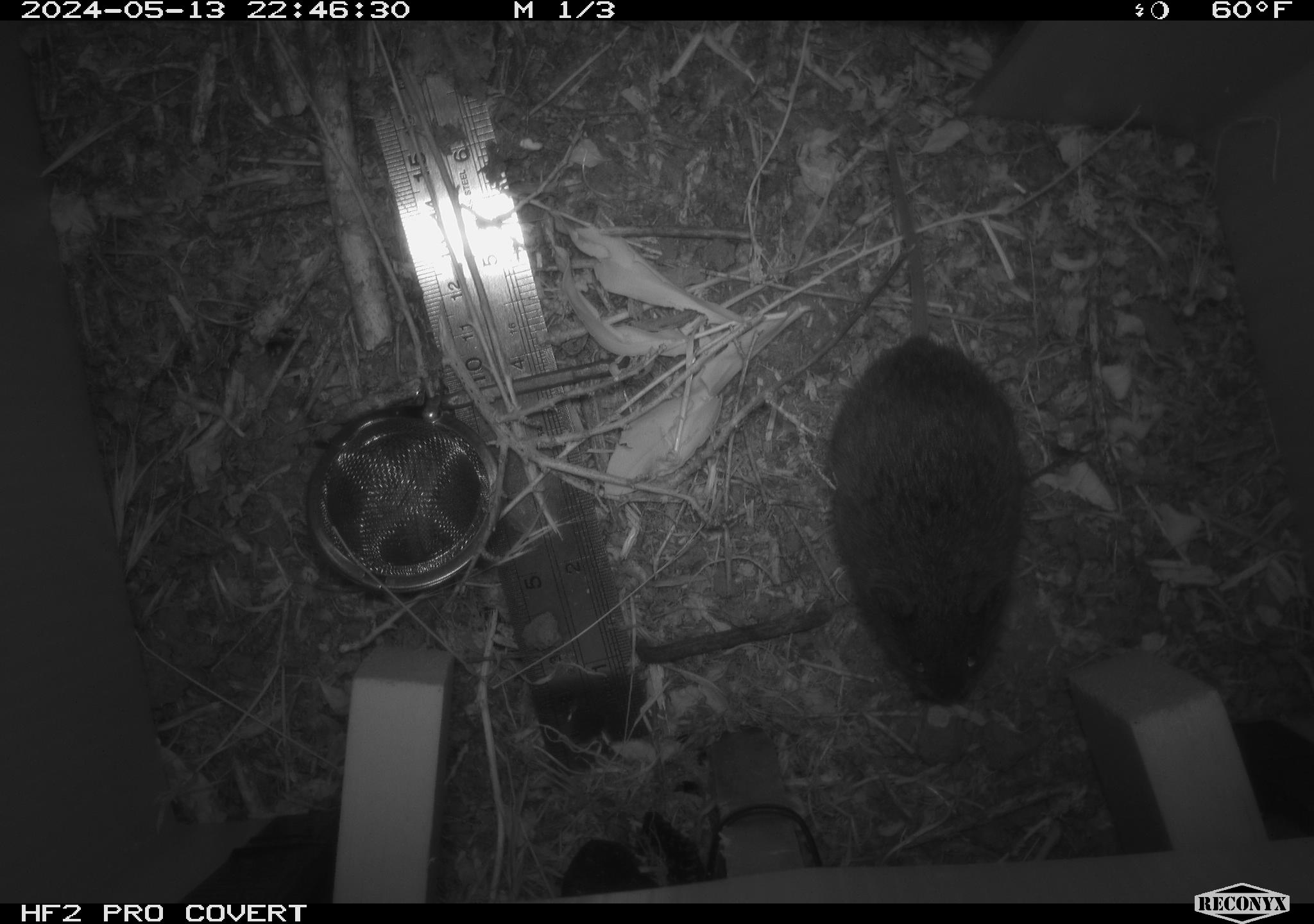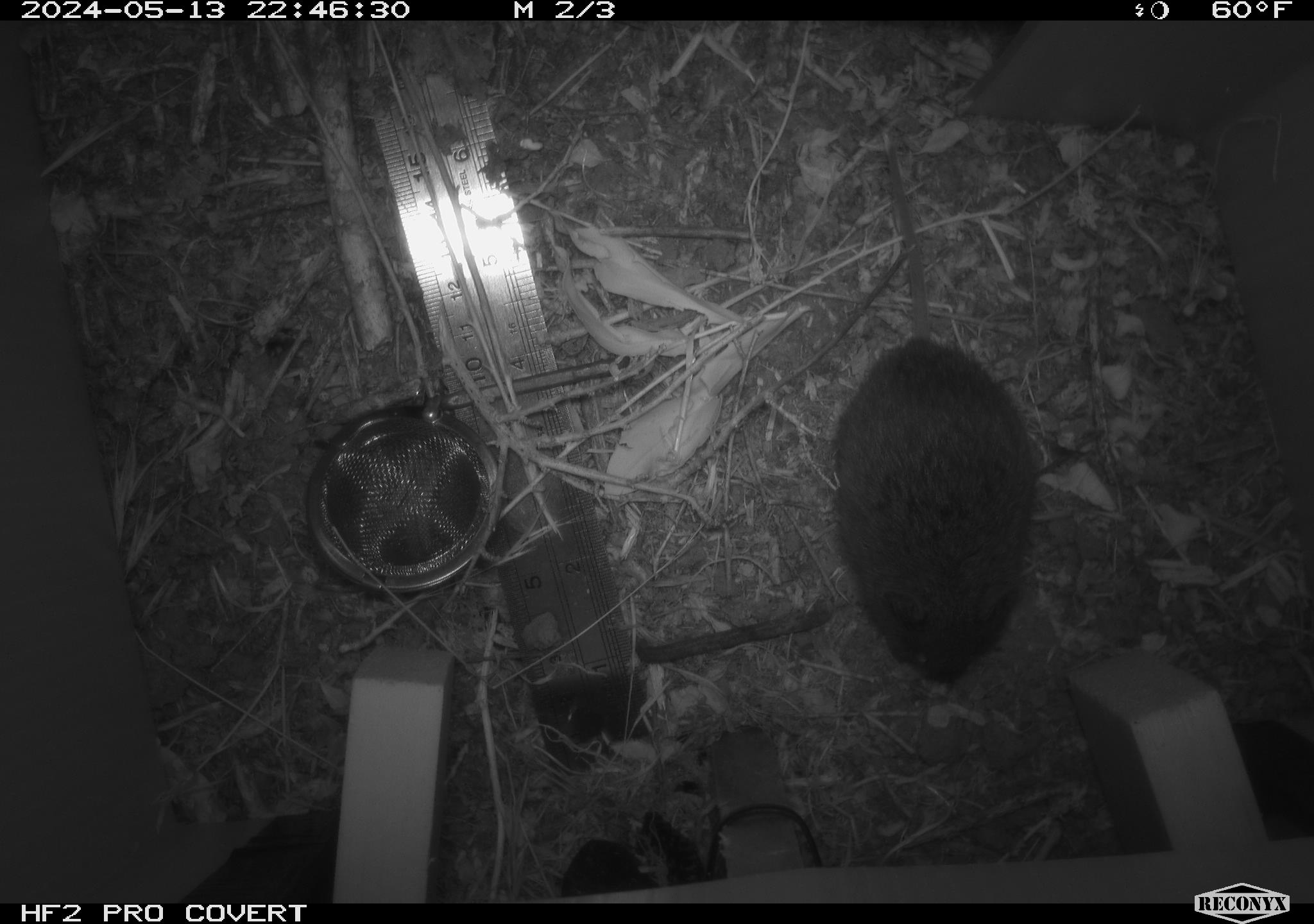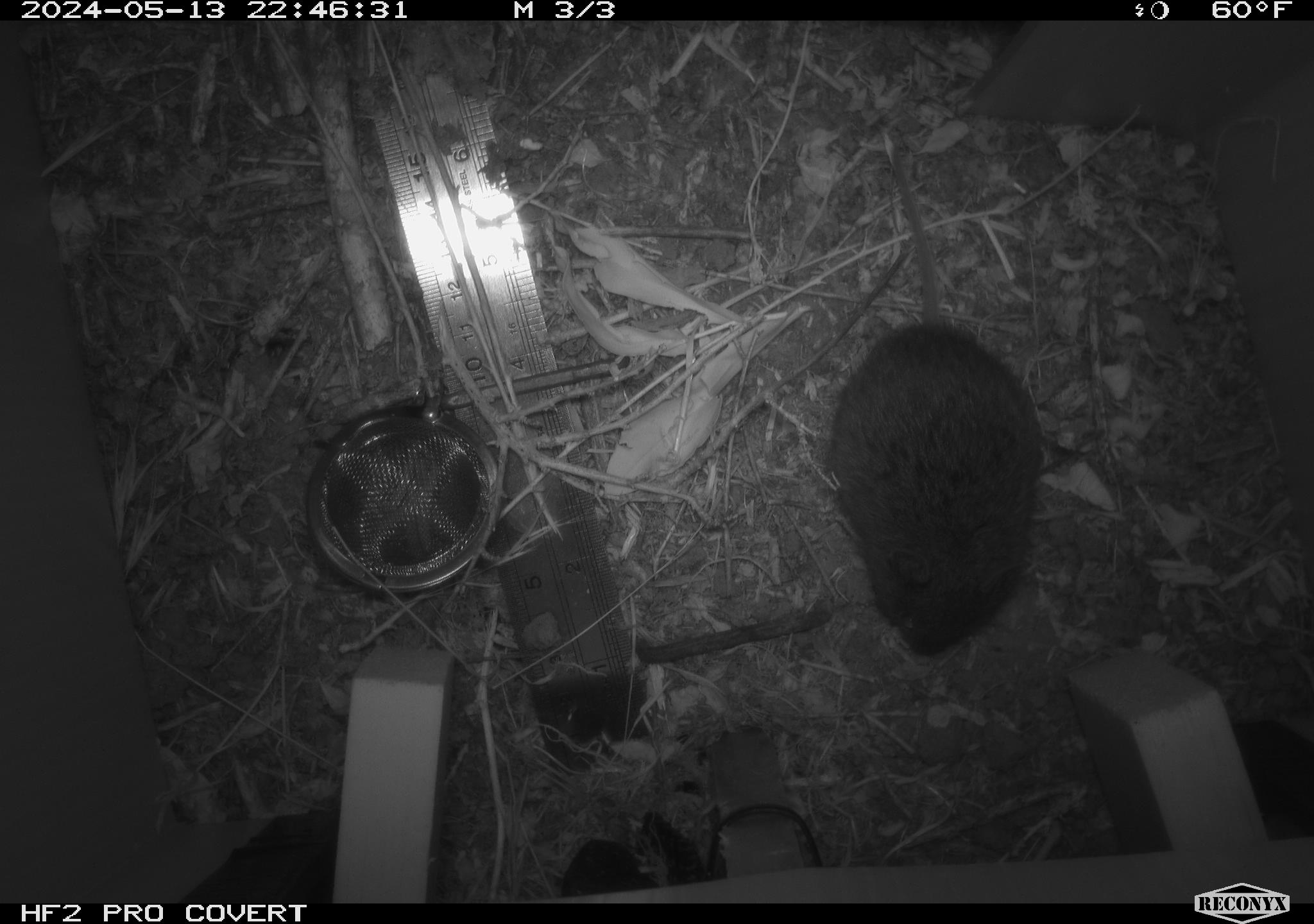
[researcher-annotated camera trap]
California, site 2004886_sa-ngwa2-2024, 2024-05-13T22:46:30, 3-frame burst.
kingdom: Animalia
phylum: Chordata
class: Mammalia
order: Rodentia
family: Cricetidae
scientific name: Arvicolinae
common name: voles, lemmings, and muskrats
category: arvicolinae subfamily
Arvicolinae subfamily (voles, lemmings, and muskrats) (Arvicolinae).